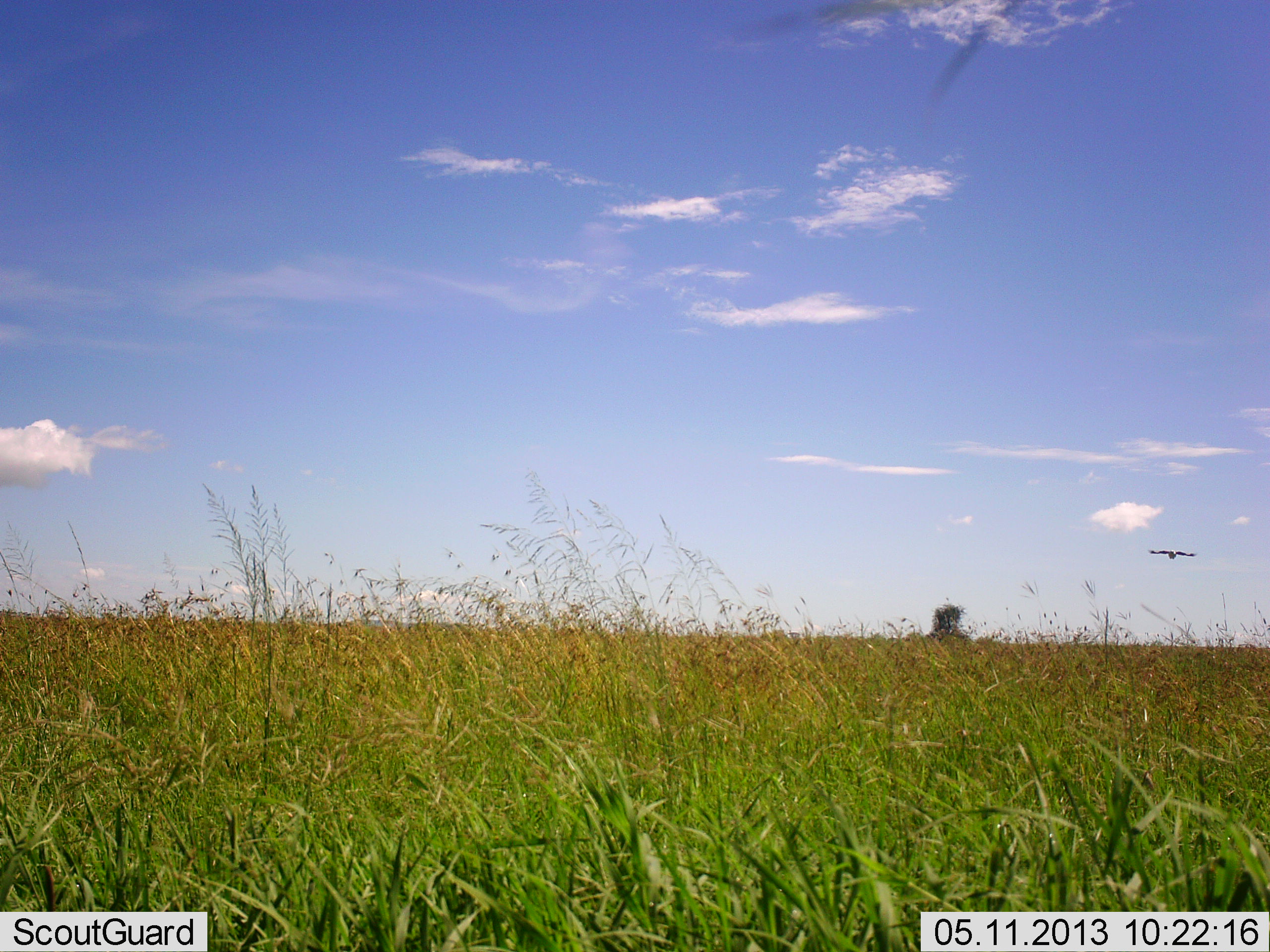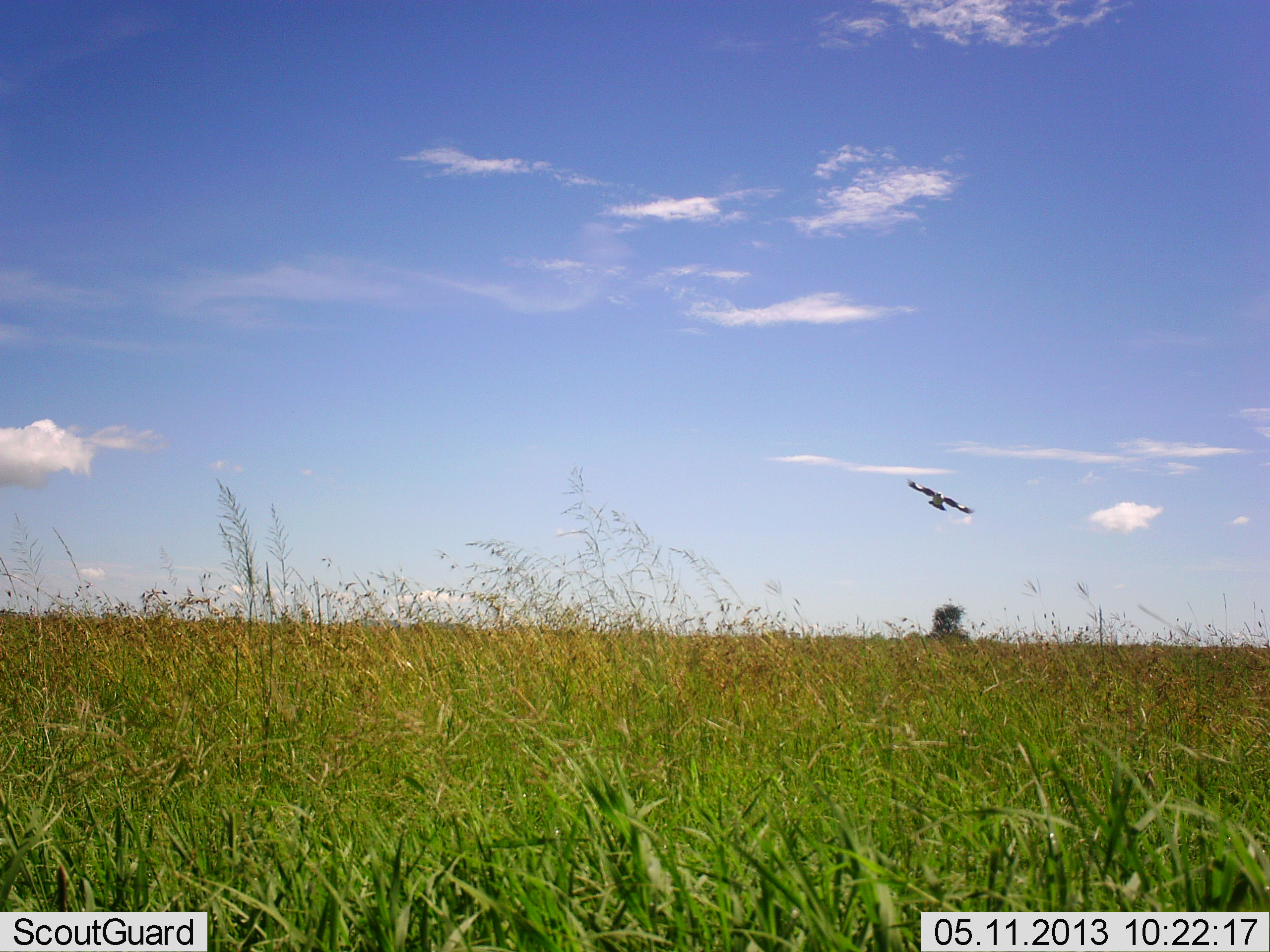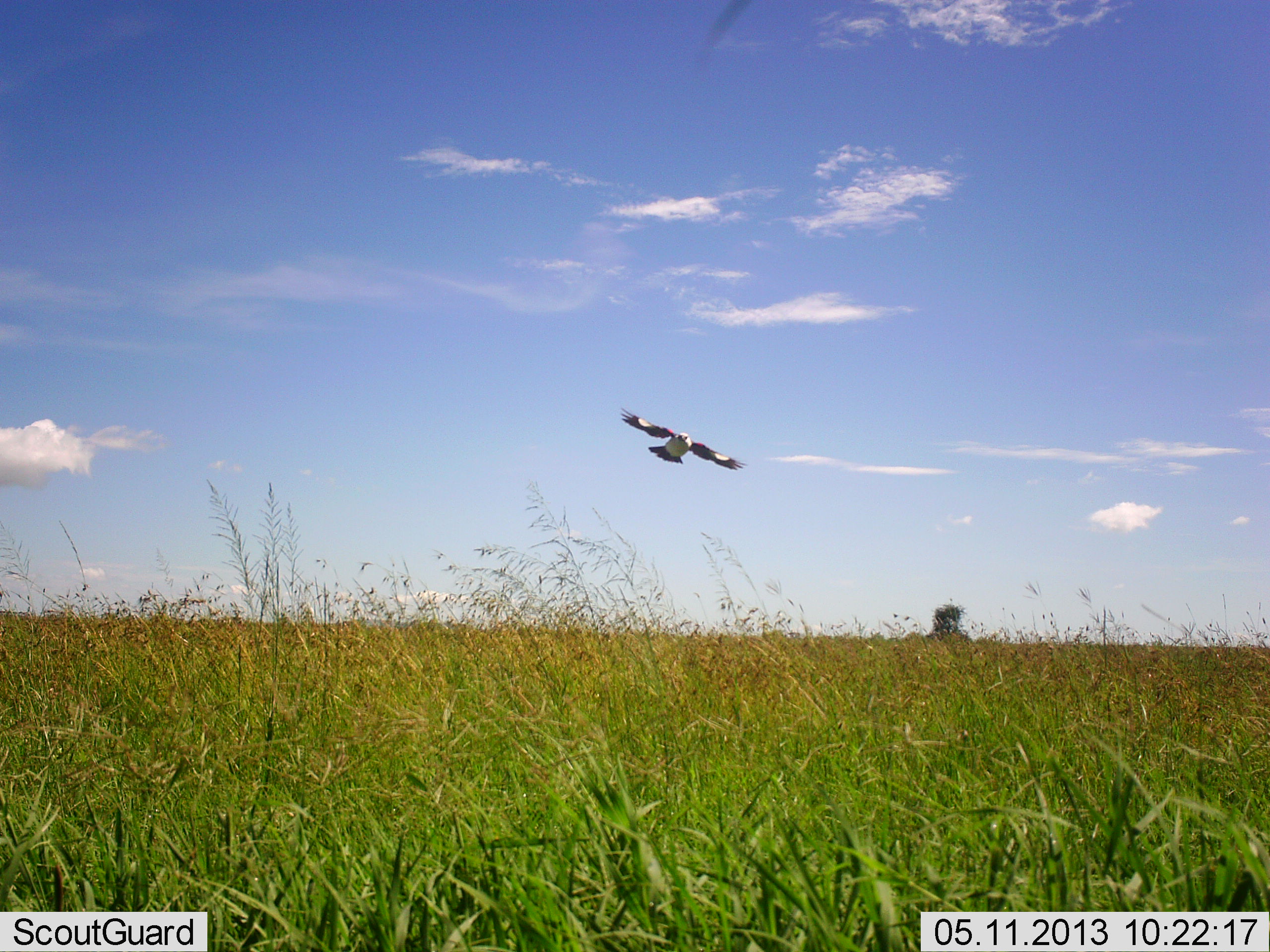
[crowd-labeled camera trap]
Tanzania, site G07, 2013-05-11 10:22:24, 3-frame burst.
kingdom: Animalia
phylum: Chordata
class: Aves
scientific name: Aves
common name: bird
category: otherbird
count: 1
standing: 0%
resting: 0%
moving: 100%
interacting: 0%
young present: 0%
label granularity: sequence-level